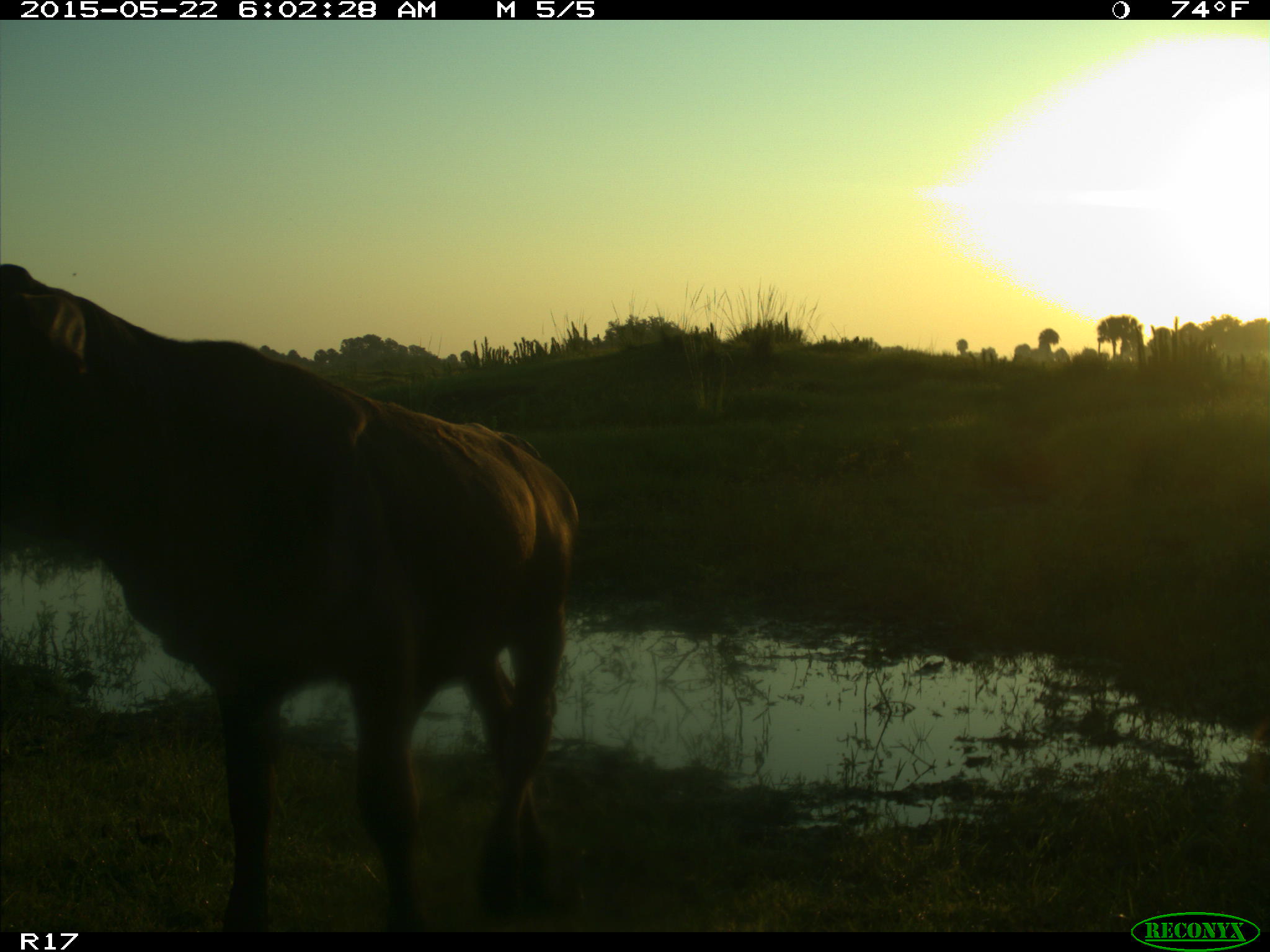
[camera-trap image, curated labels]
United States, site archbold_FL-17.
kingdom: Animalia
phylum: Chordata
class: Mammalia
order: Artiodactyla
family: Bovidae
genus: Bos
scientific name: Bos taurus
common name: domestic cow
Bos taurus (domestic cow).